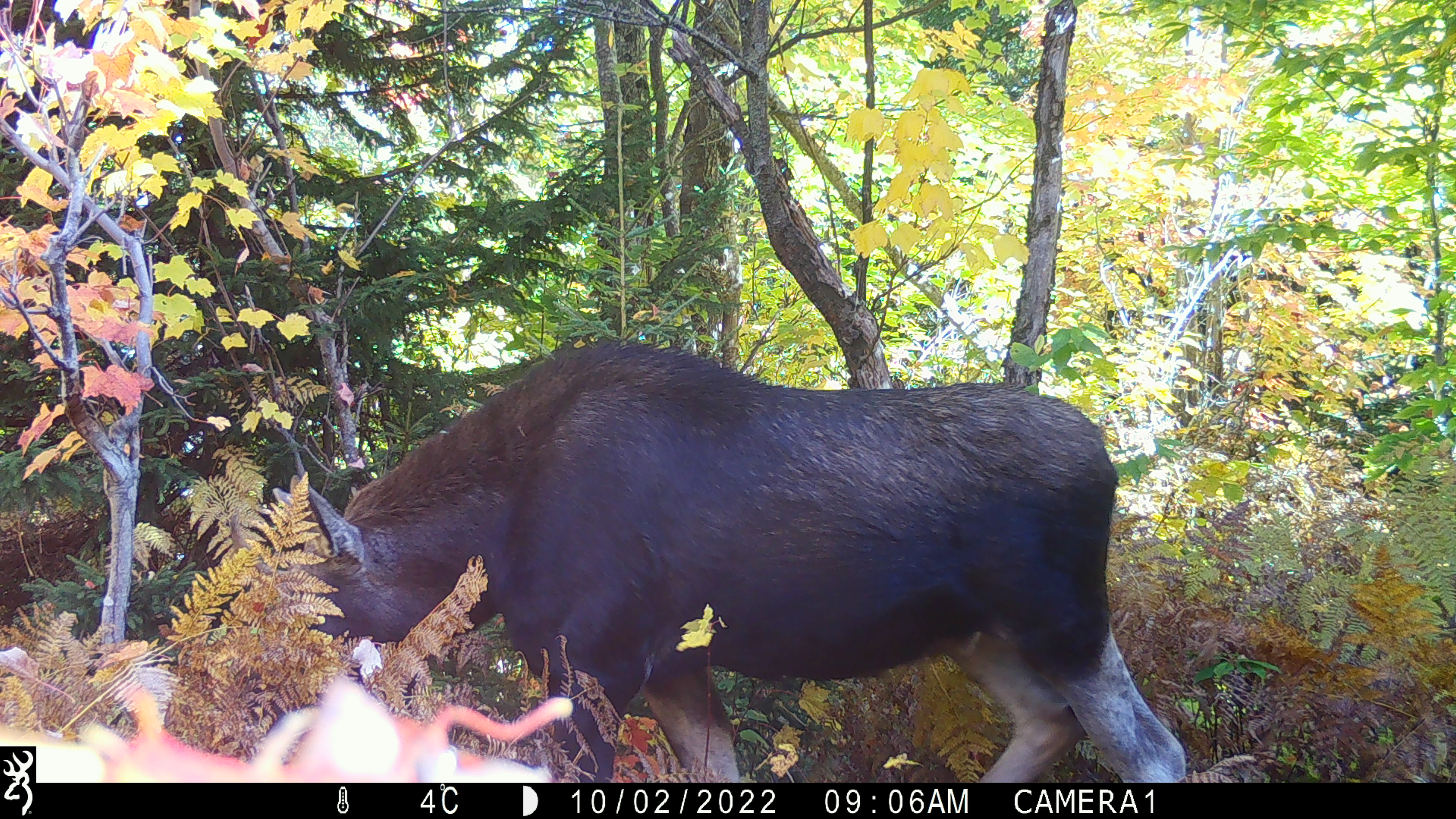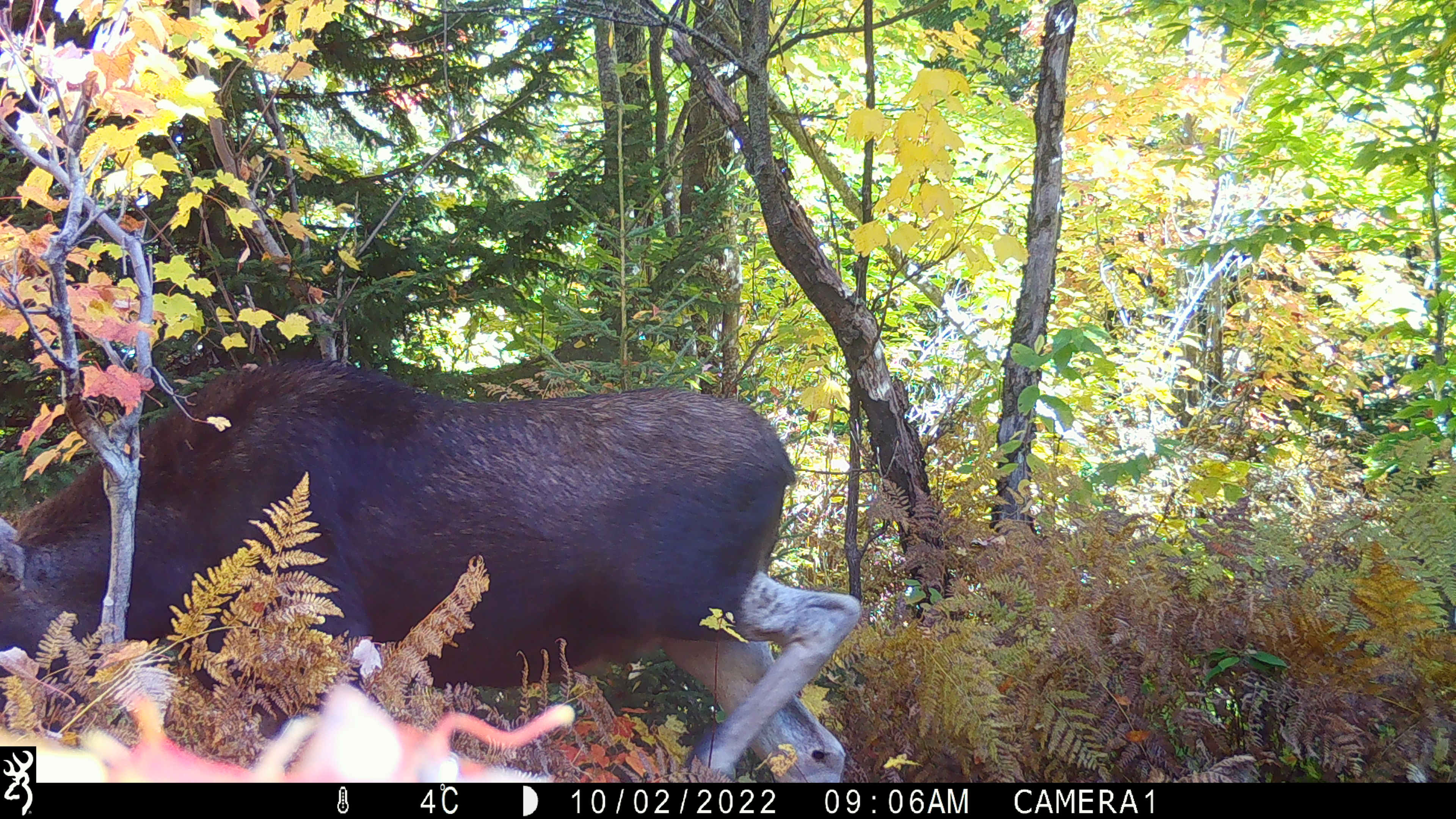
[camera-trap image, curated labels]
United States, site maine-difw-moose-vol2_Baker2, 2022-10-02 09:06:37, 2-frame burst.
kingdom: Animalia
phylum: Chordata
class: Mammalia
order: Artiodactyla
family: Cervidae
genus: Alces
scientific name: Alces alces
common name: moose